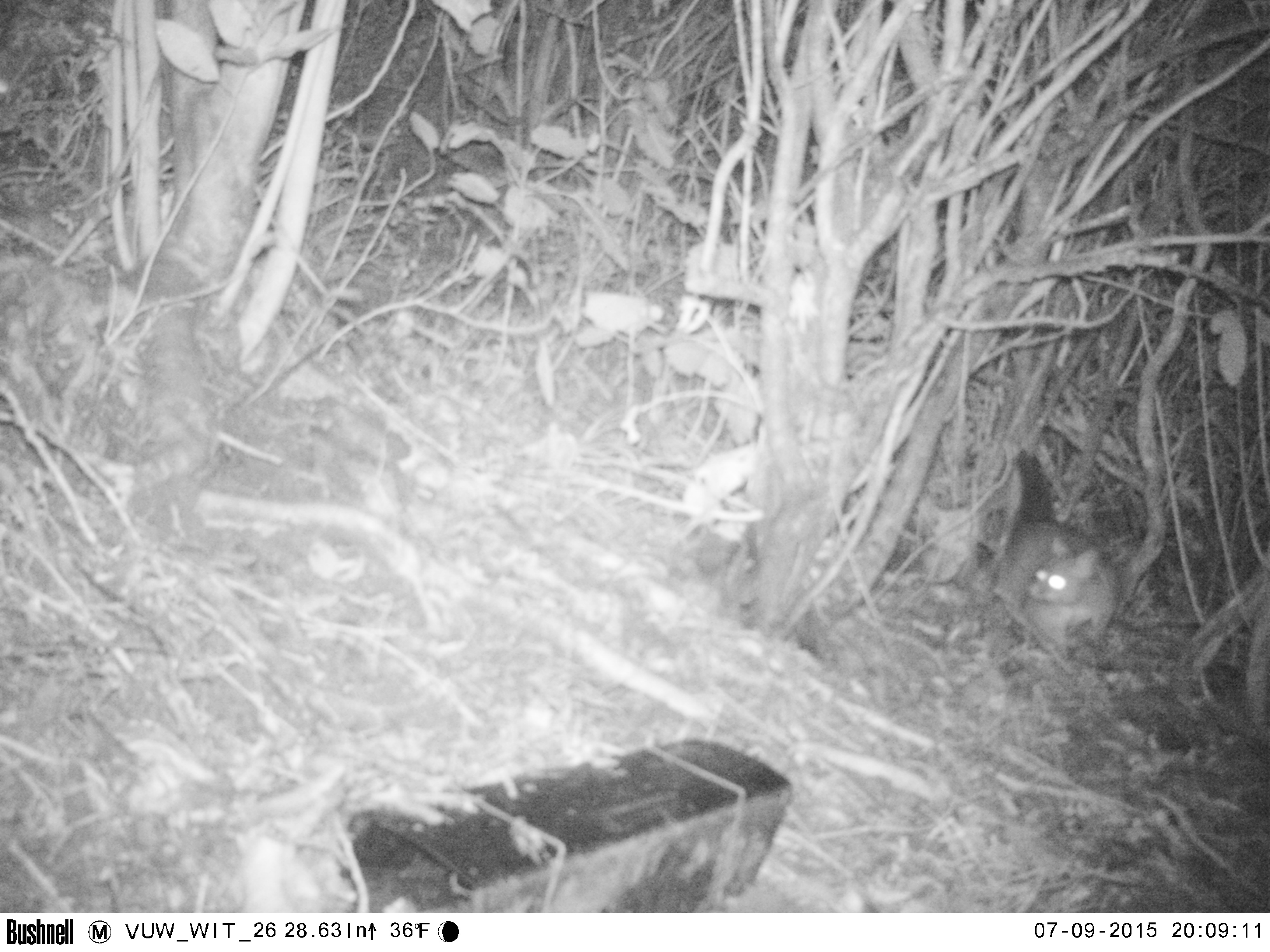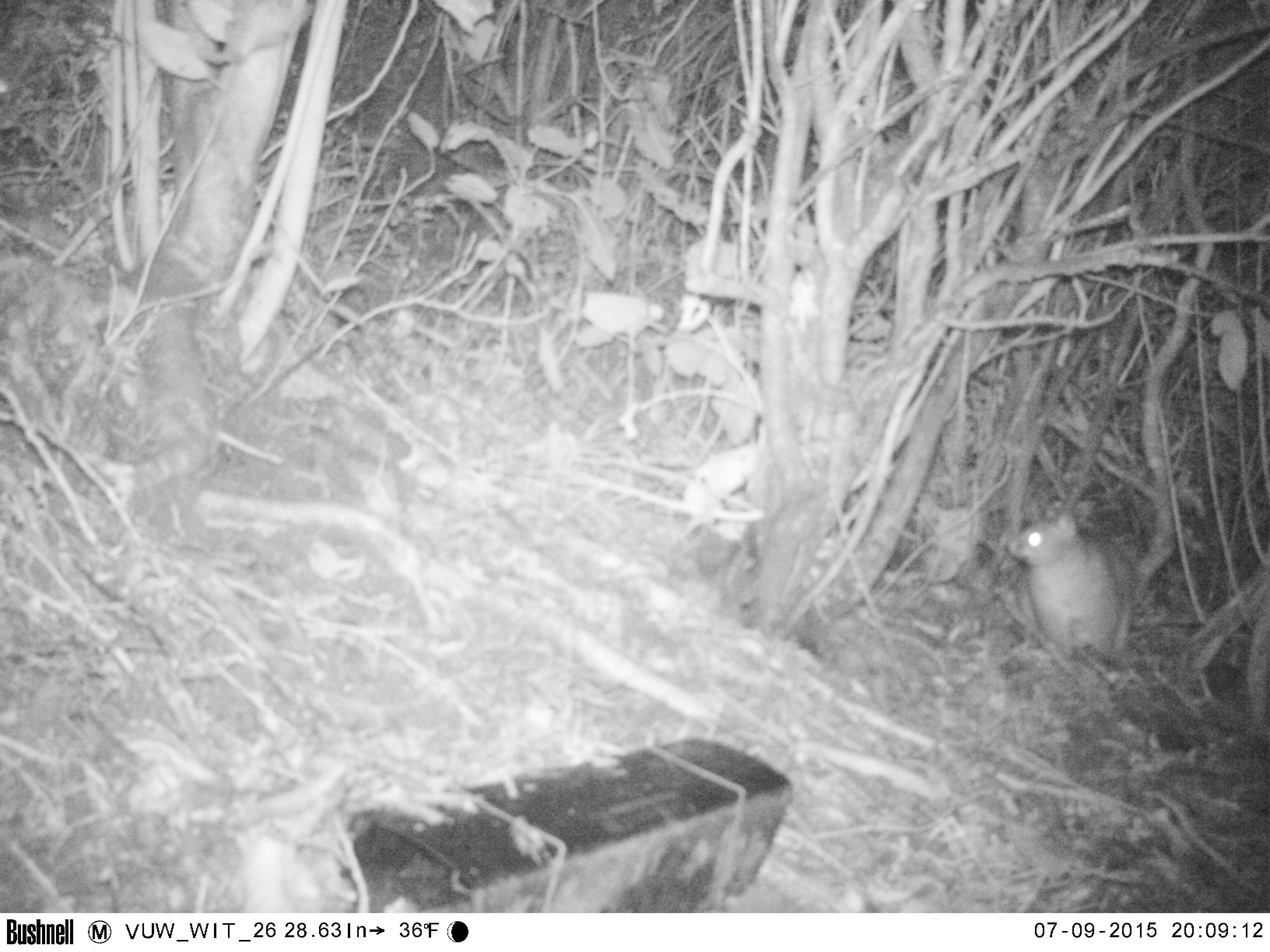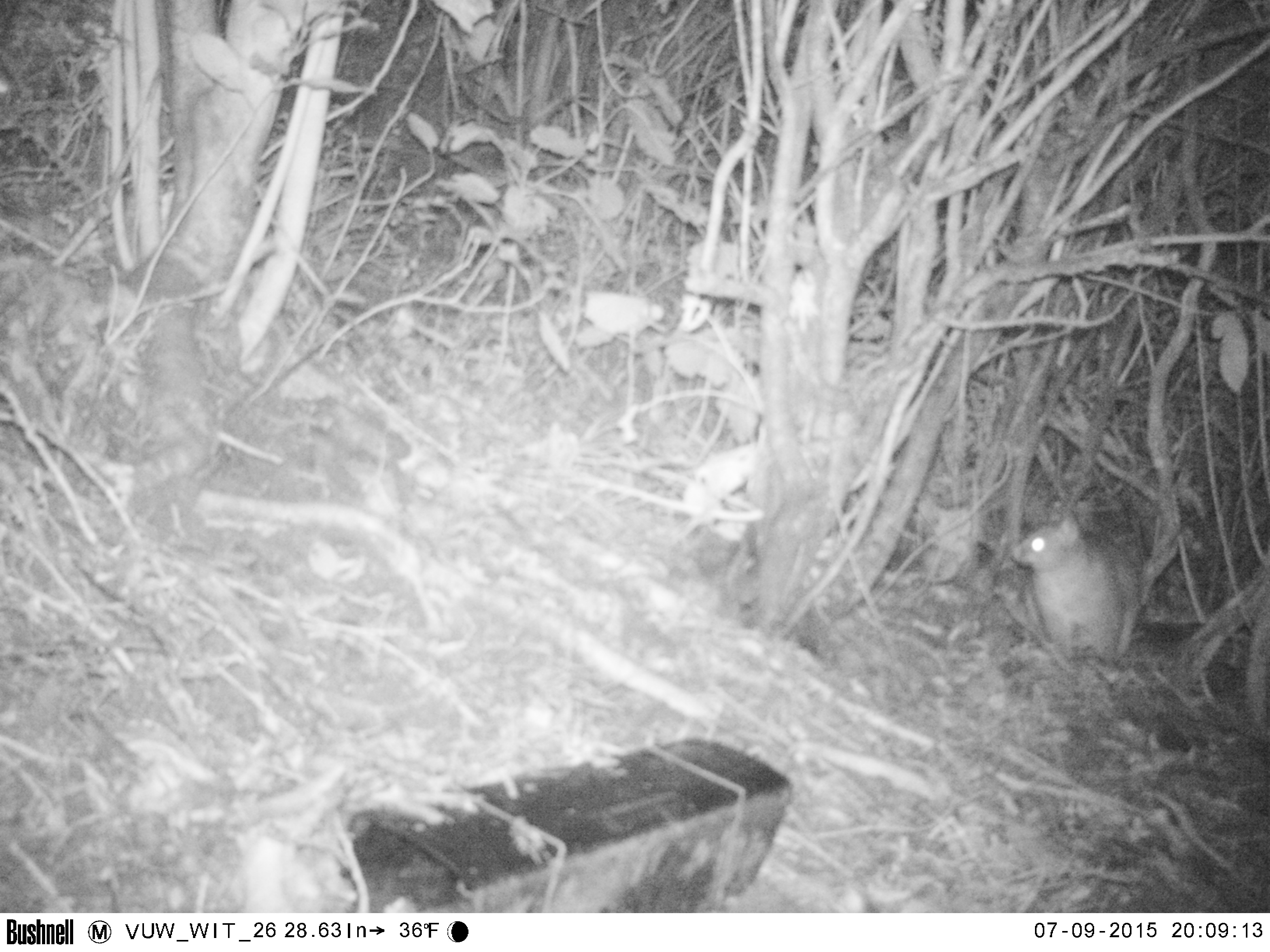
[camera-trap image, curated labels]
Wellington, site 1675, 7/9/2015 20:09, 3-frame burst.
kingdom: Animalia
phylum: Chordata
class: Mammalia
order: Didelphimorphia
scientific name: Didelphimorphia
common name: possum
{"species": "possum (Didelphimorphia)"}